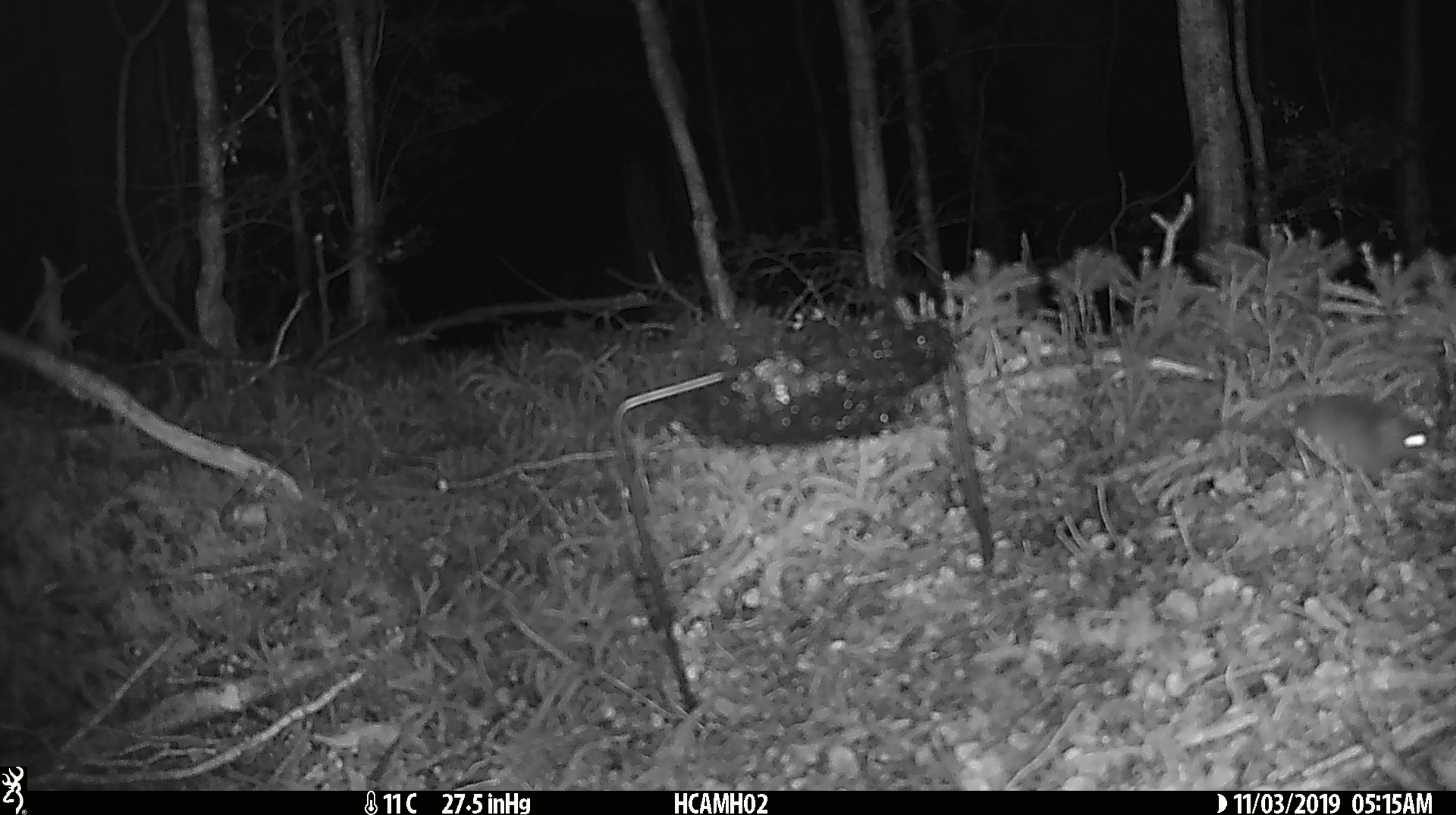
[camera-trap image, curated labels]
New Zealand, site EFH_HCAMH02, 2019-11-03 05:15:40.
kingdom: Animalia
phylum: Chordata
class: Mammalia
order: Rodentia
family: Muridae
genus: Mus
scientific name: Mus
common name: mouse